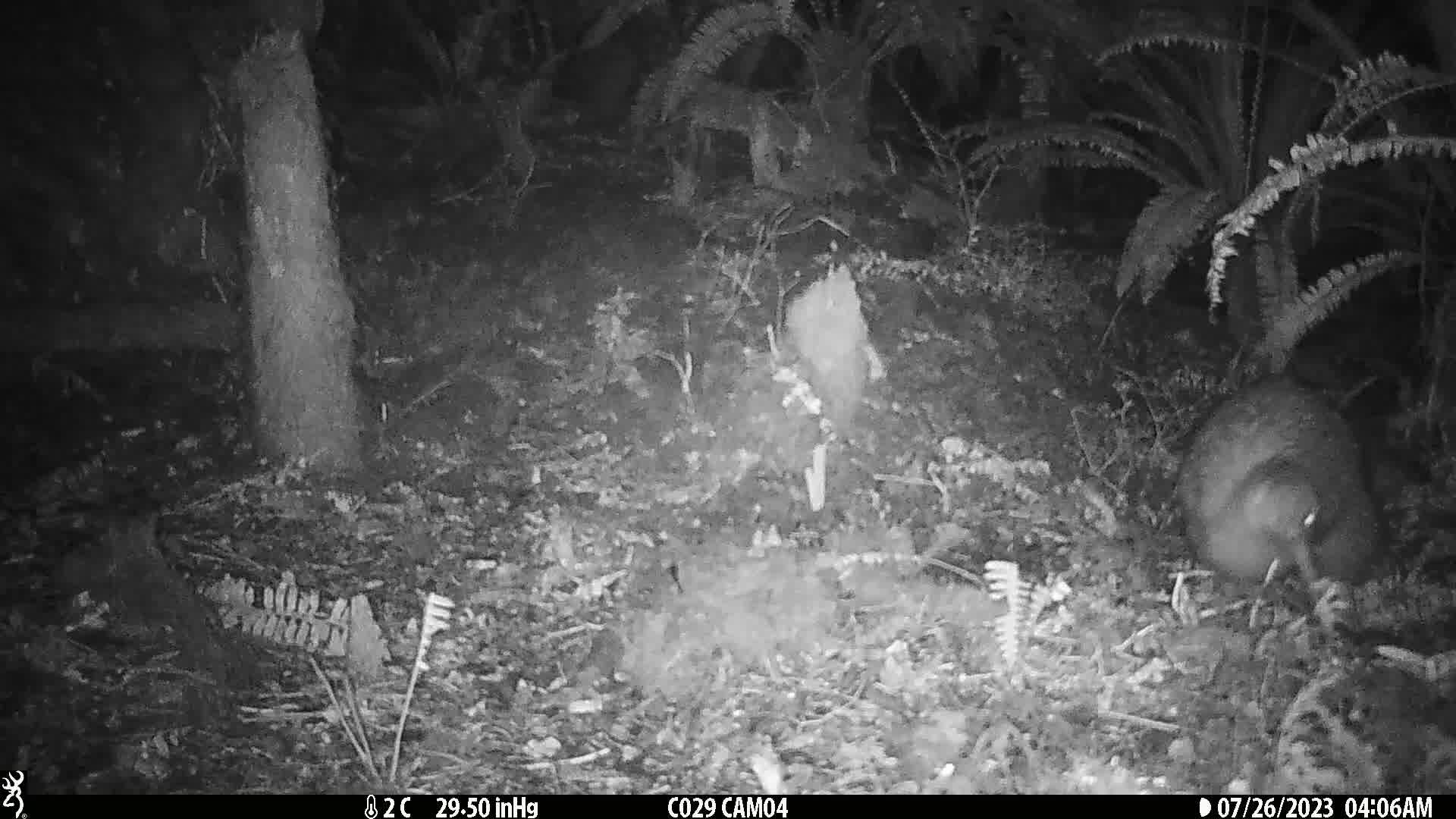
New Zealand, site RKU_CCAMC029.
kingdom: Animalia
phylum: Chordata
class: Aves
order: Apterygiformes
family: Apterygidae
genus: Apteryx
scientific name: Apteryx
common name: kiwi